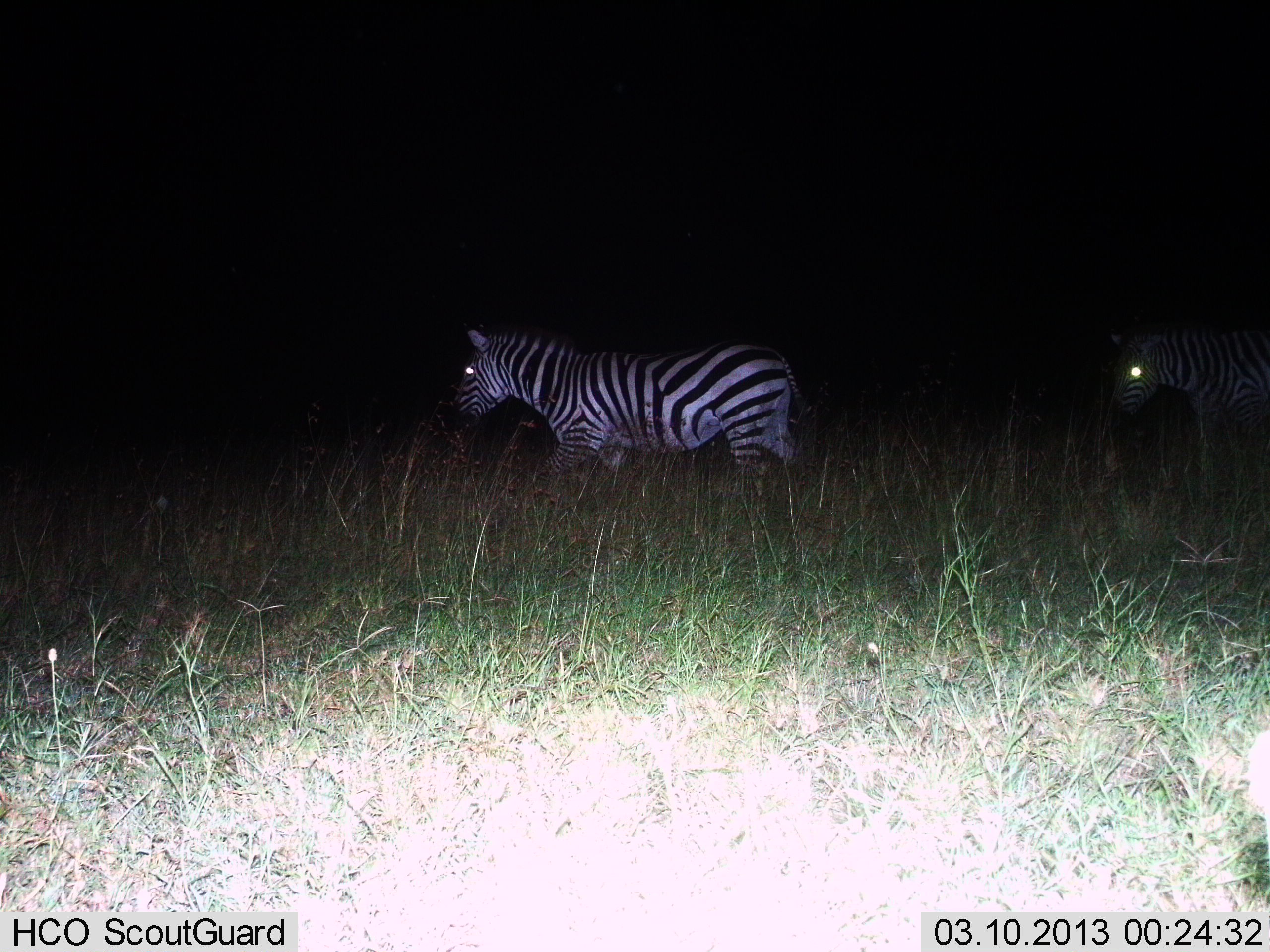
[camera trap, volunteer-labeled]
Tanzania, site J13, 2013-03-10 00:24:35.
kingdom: Animalia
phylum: Chordata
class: Mammalia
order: Perissodactyla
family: Equidae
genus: Equus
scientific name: Equus quagga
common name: plains zebra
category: zebra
Zebra (plains zebra) (Equus quagga), count 2. Behavior (volunteer vote fractions): standing 31%, resting 0%, moving 71%, interacting 0%. Young present (vote fraction): 2%. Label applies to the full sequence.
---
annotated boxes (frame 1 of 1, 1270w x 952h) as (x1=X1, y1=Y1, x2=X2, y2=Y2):
animal: (x1=449, y1=322, x2=810, y2=509); (x1=1107, y1=329, x2=1270, y2=458)